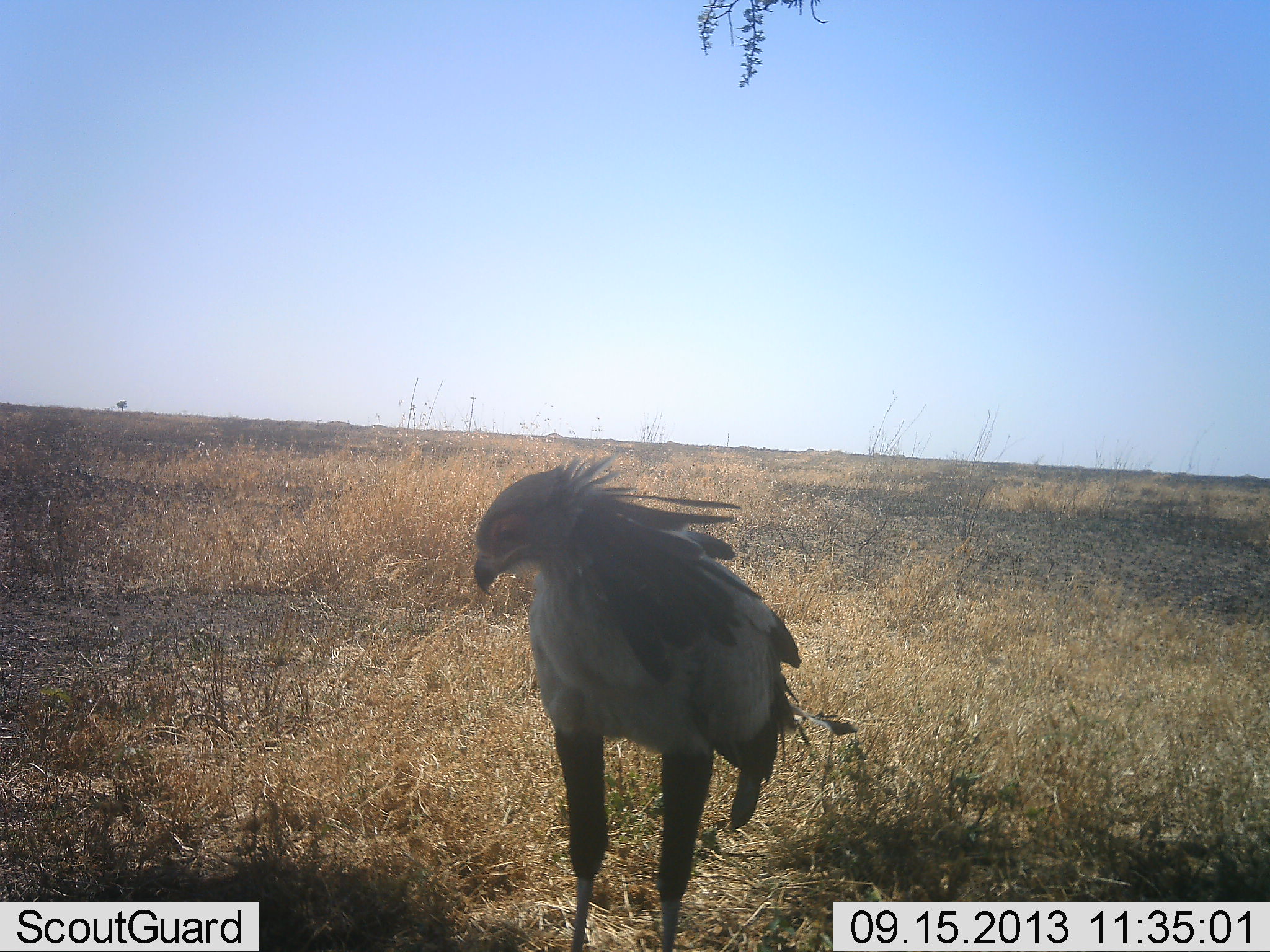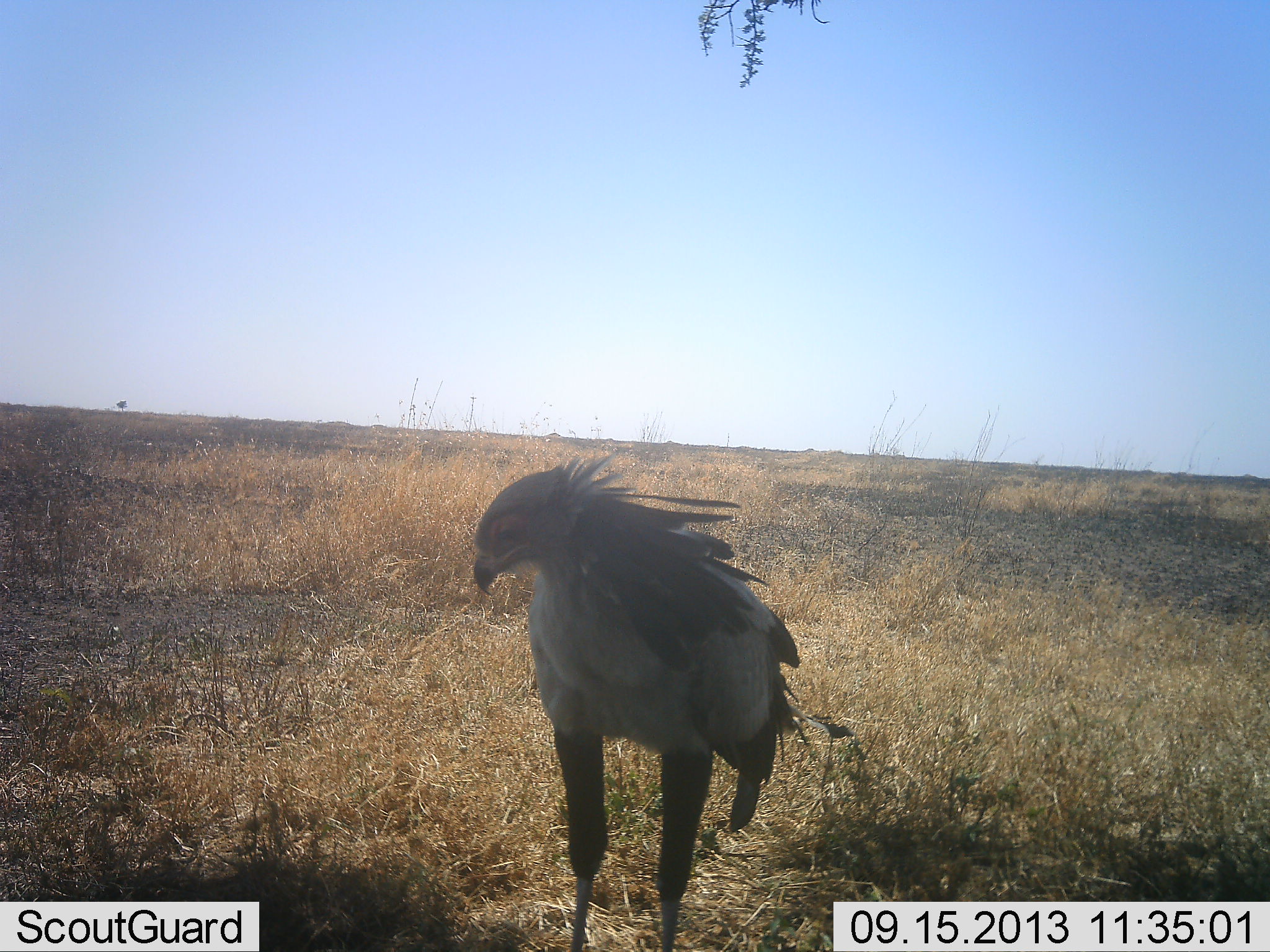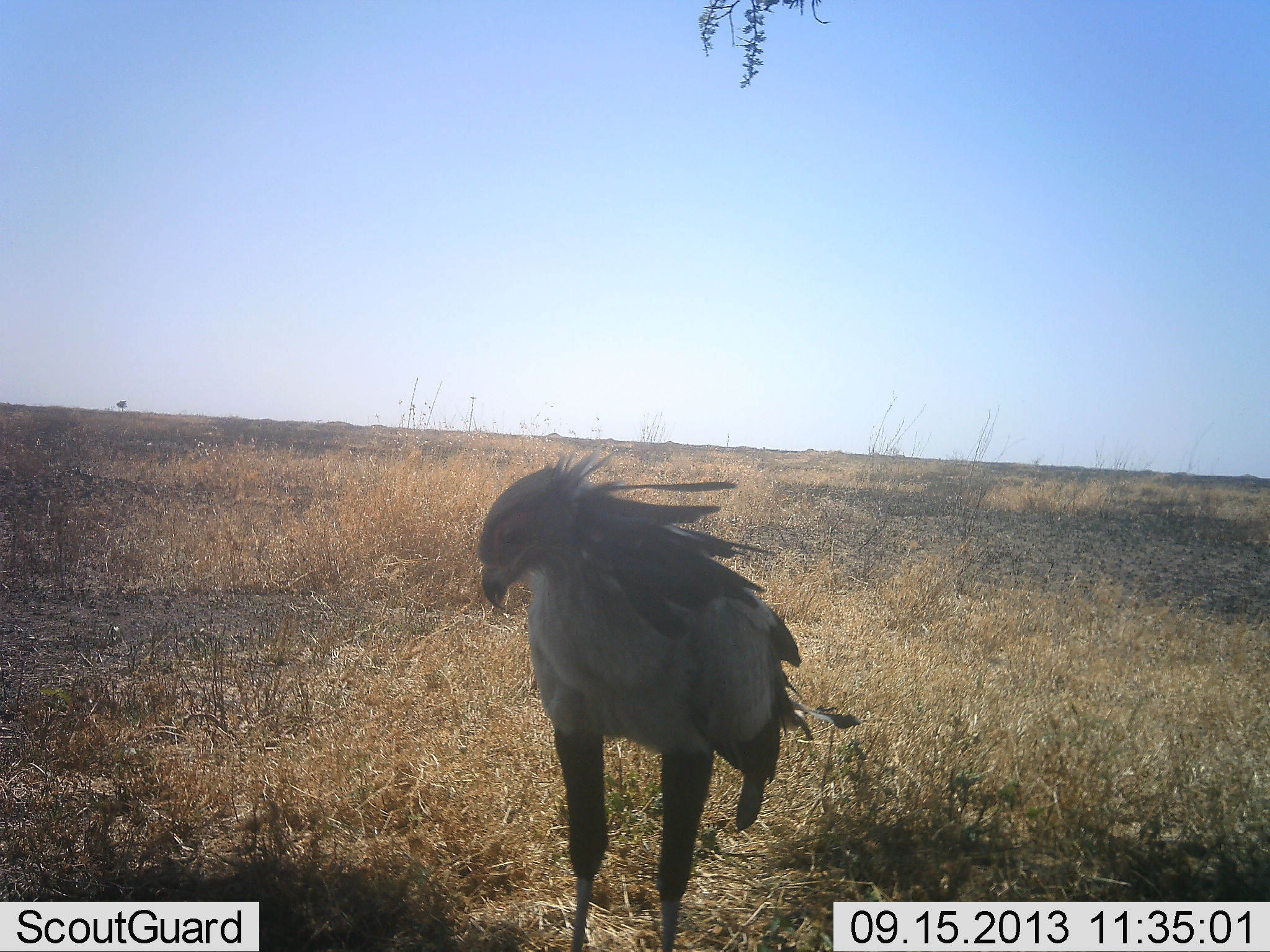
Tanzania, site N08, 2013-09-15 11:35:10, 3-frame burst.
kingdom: Animalia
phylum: Chordata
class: Aves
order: Accipitriformes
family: Sagittariidae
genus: Sagittarius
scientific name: Sagittarius serpentarius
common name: secretary bird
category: secretarybird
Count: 1.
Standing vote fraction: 100%.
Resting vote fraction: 0%.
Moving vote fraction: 0%.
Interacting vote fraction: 0%.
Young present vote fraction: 0%.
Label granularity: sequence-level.